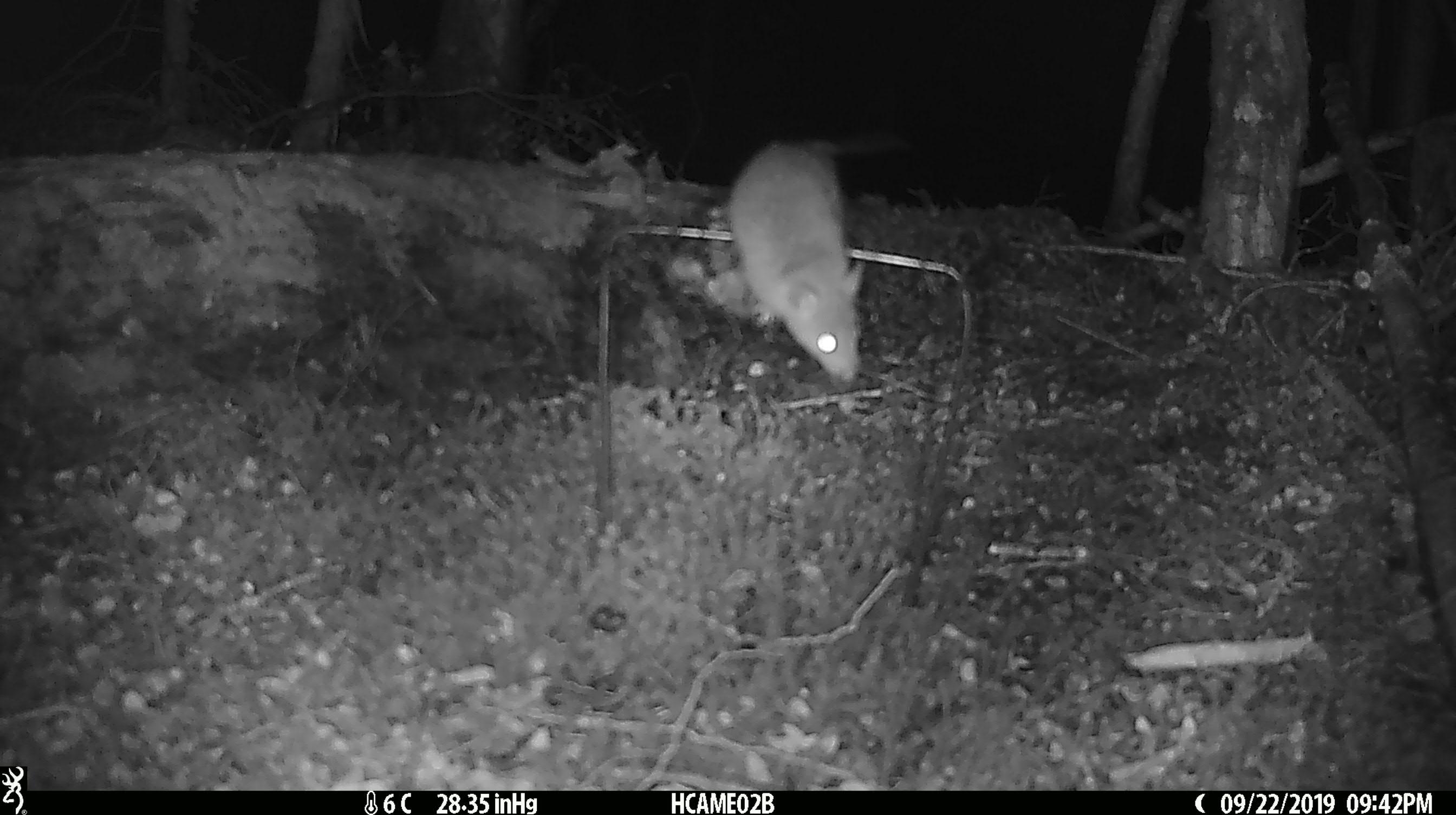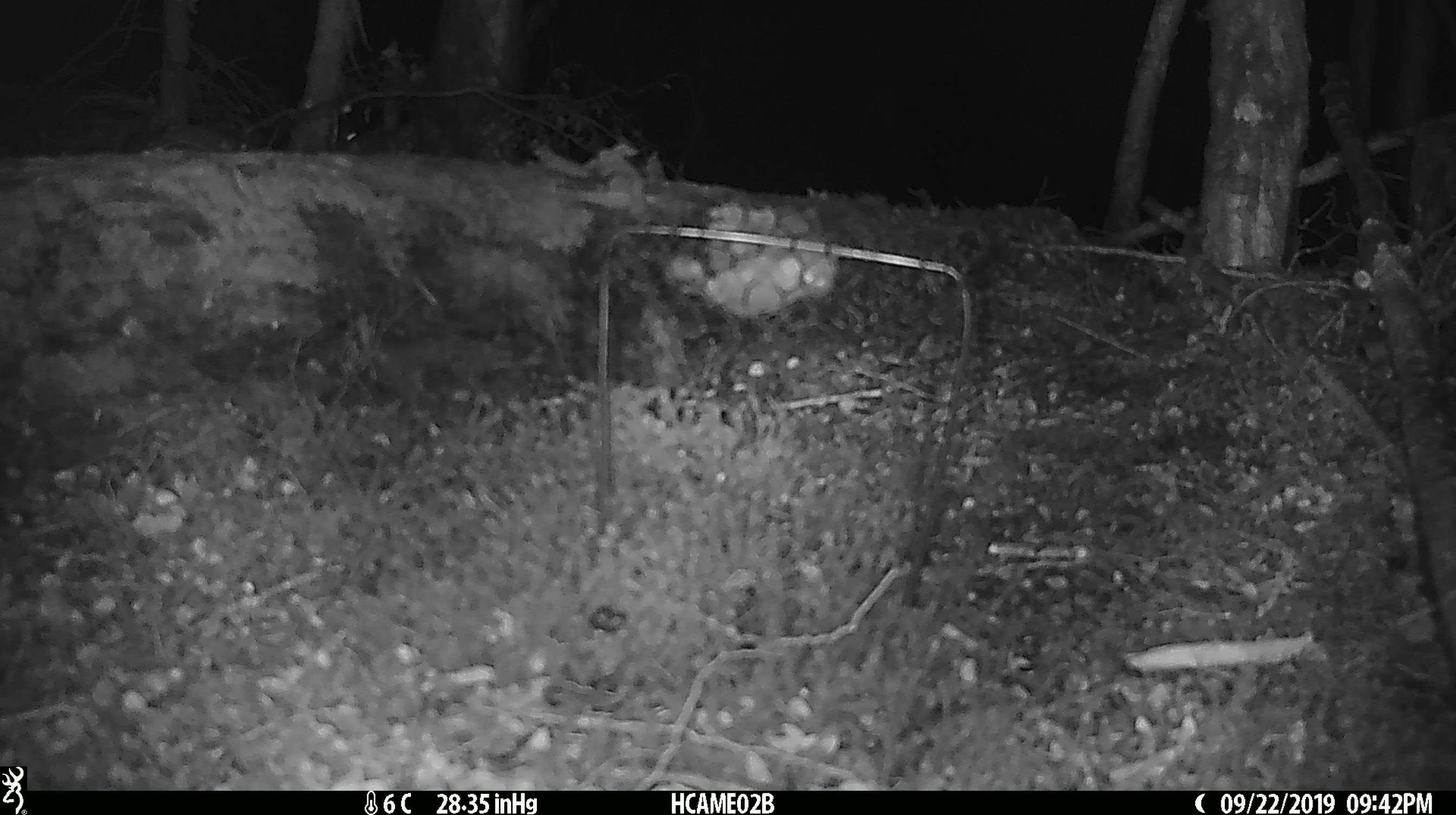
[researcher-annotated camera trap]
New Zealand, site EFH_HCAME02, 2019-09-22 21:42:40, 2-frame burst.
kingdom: Animalia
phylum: Chordata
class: Mammalia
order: Rodentia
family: Muridae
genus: Mus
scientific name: Mus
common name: mouse